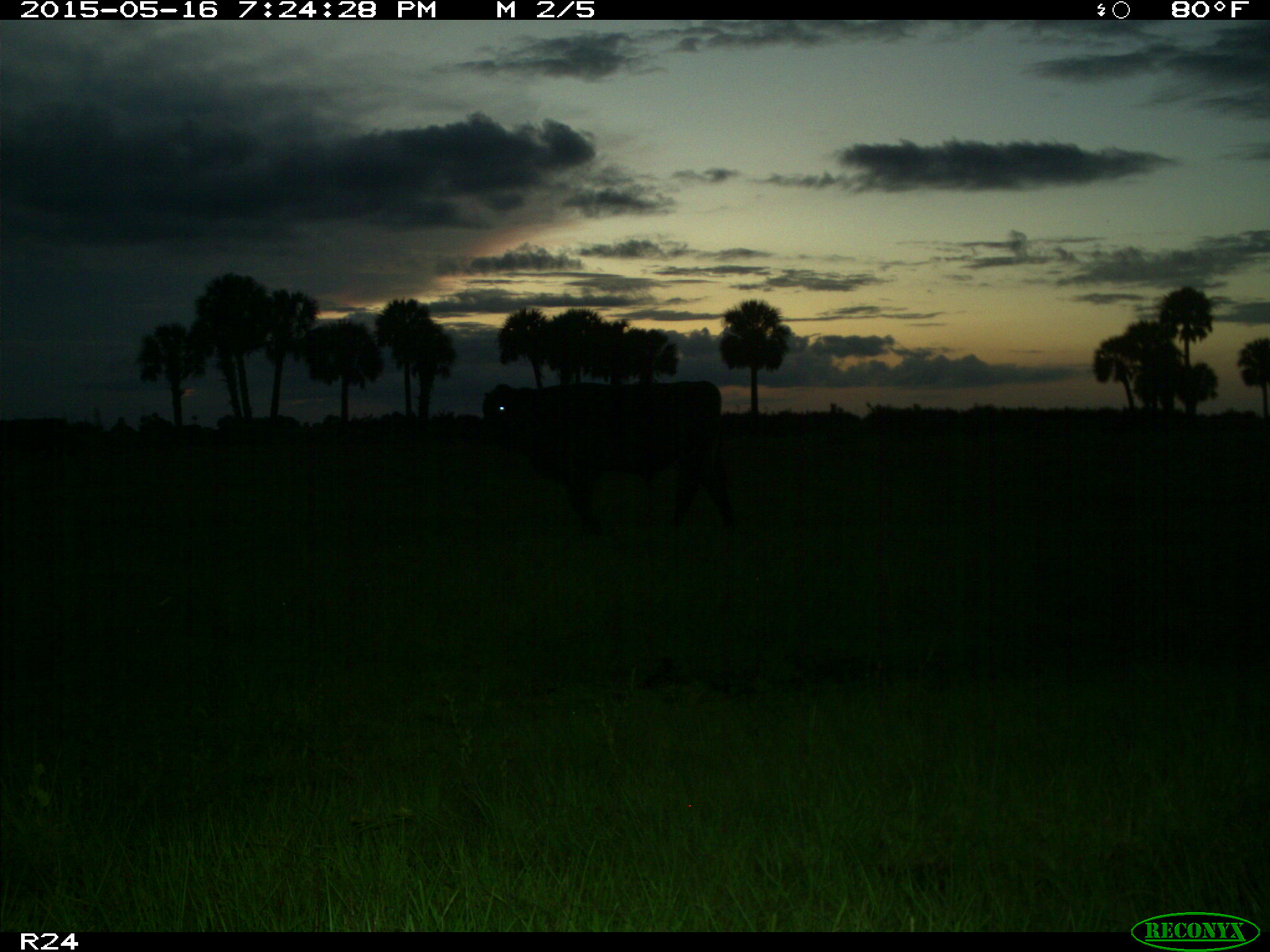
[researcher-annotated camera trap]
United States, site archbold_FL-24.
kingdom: Animalia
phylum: Chordata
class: Mammalia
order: Artiodactyla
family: Bovidae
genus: Bos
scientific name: Bos taurus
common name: domestic cow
Bos taurus (domestic cow).